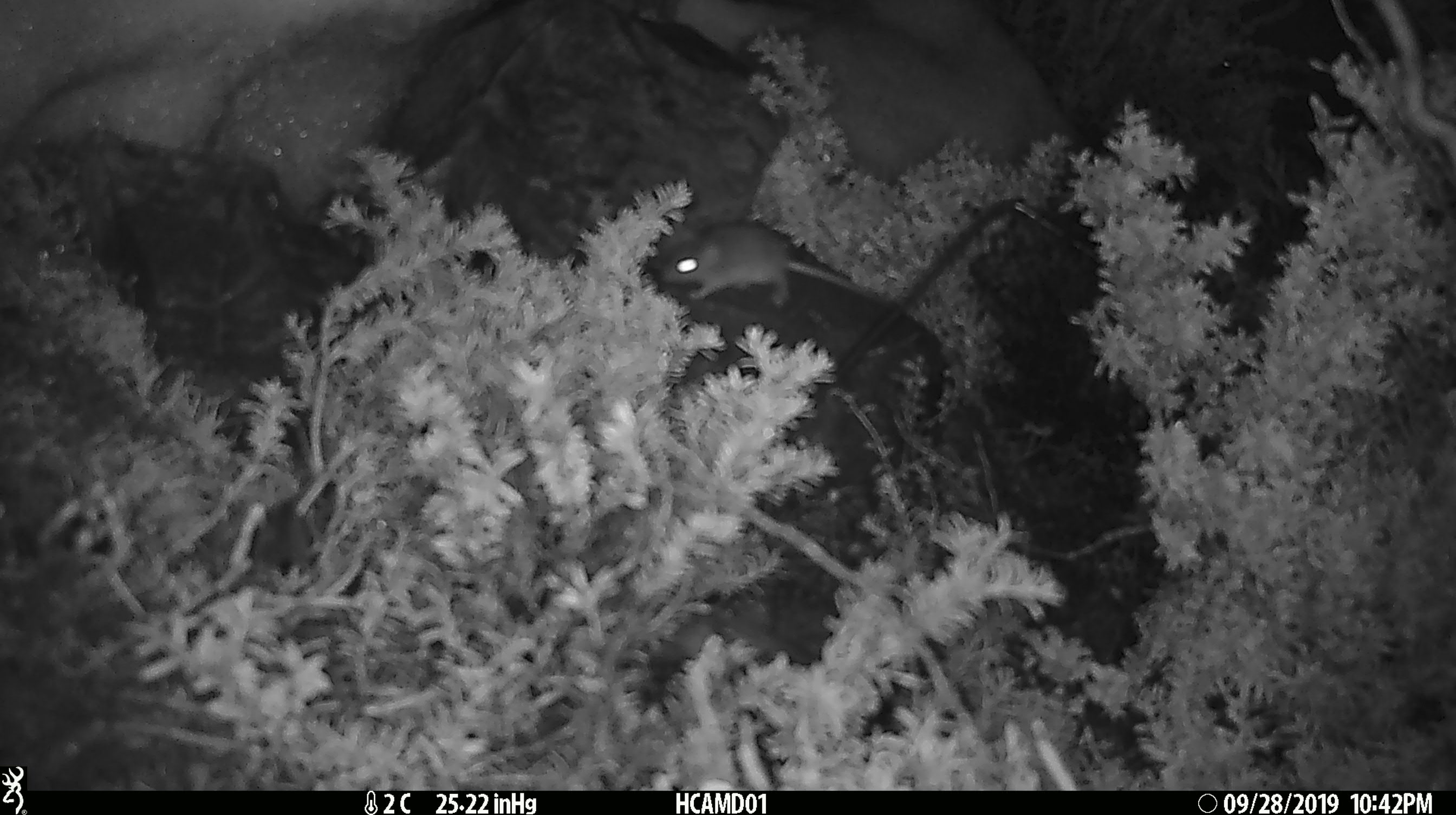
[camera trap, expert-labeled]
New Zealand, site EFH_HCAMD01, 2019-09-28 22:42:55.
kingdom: Animalia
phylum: Chordata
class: Mammalia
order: Rodentia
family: Muridae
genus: Mus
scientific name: Mus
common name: mouse